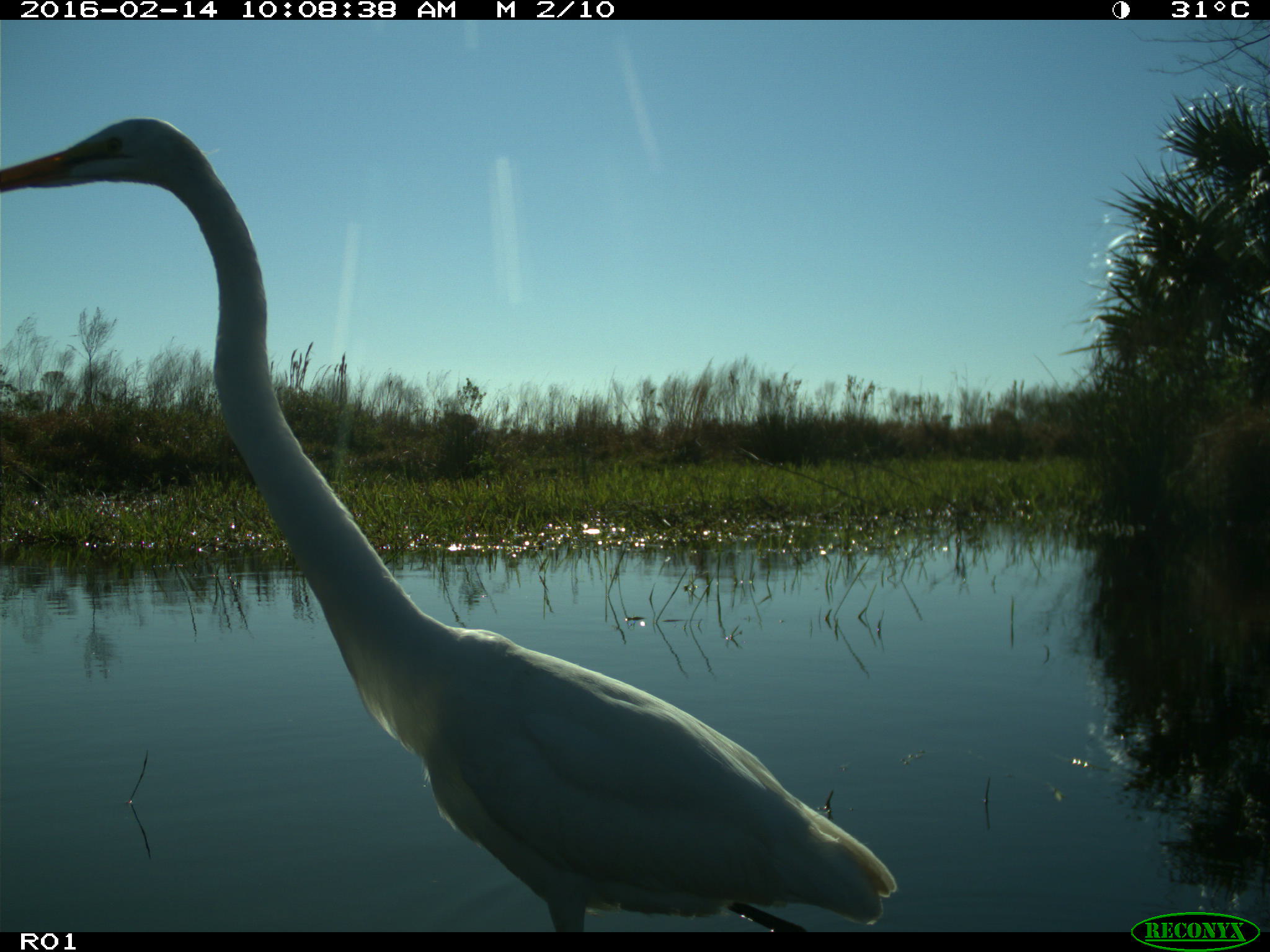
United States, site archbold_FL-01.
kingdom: Animalia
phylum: Chordata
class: Aves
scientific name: Aves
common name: birds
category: unidentified bird